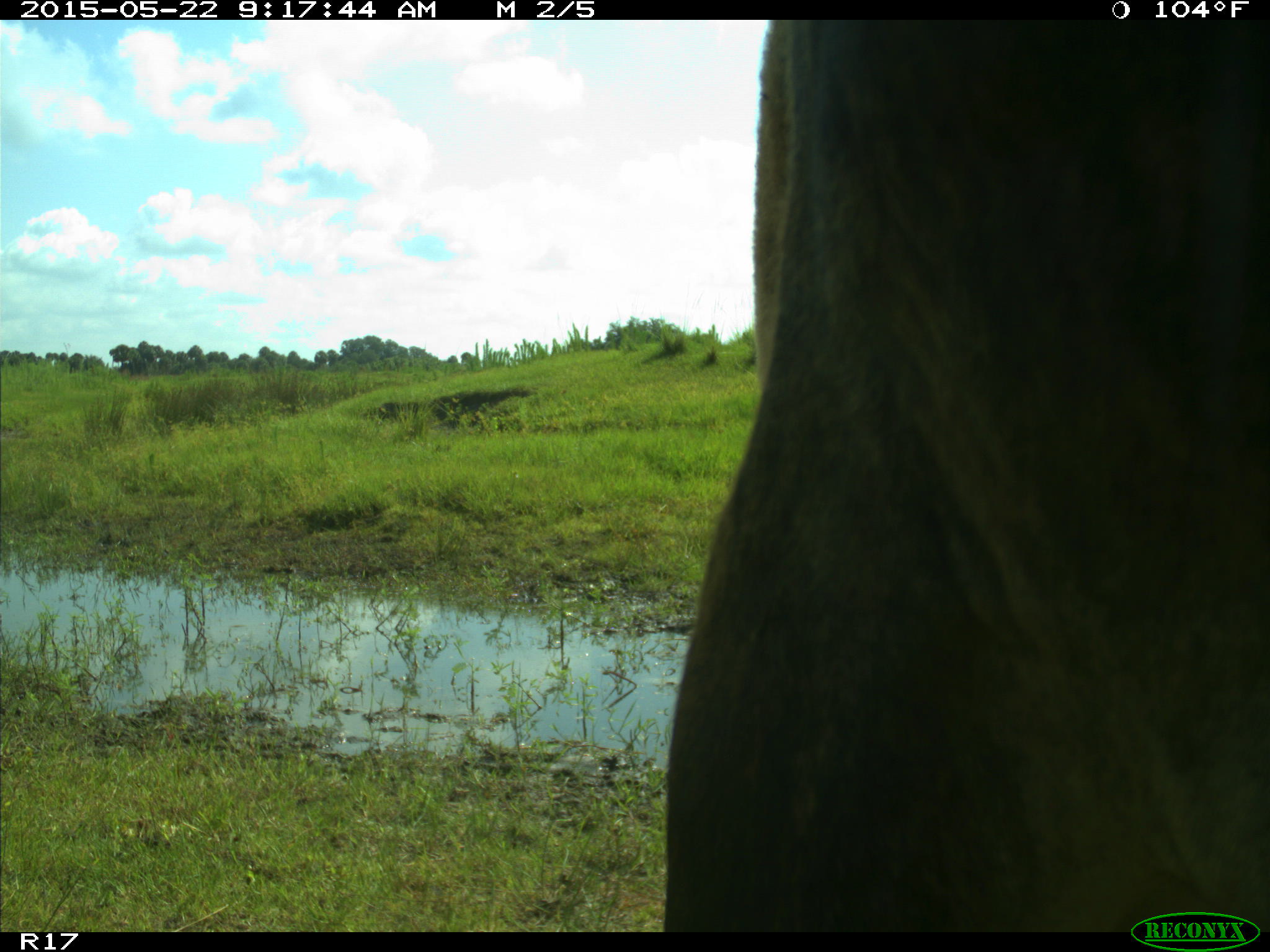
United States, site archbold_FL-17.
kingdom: Animalia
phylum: Chordata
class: Mammalia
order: Artiodactyla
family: Bovidae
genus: Bos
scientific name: Bos taurus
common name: domestic cow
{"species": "Bos taurus (domestic cow)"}